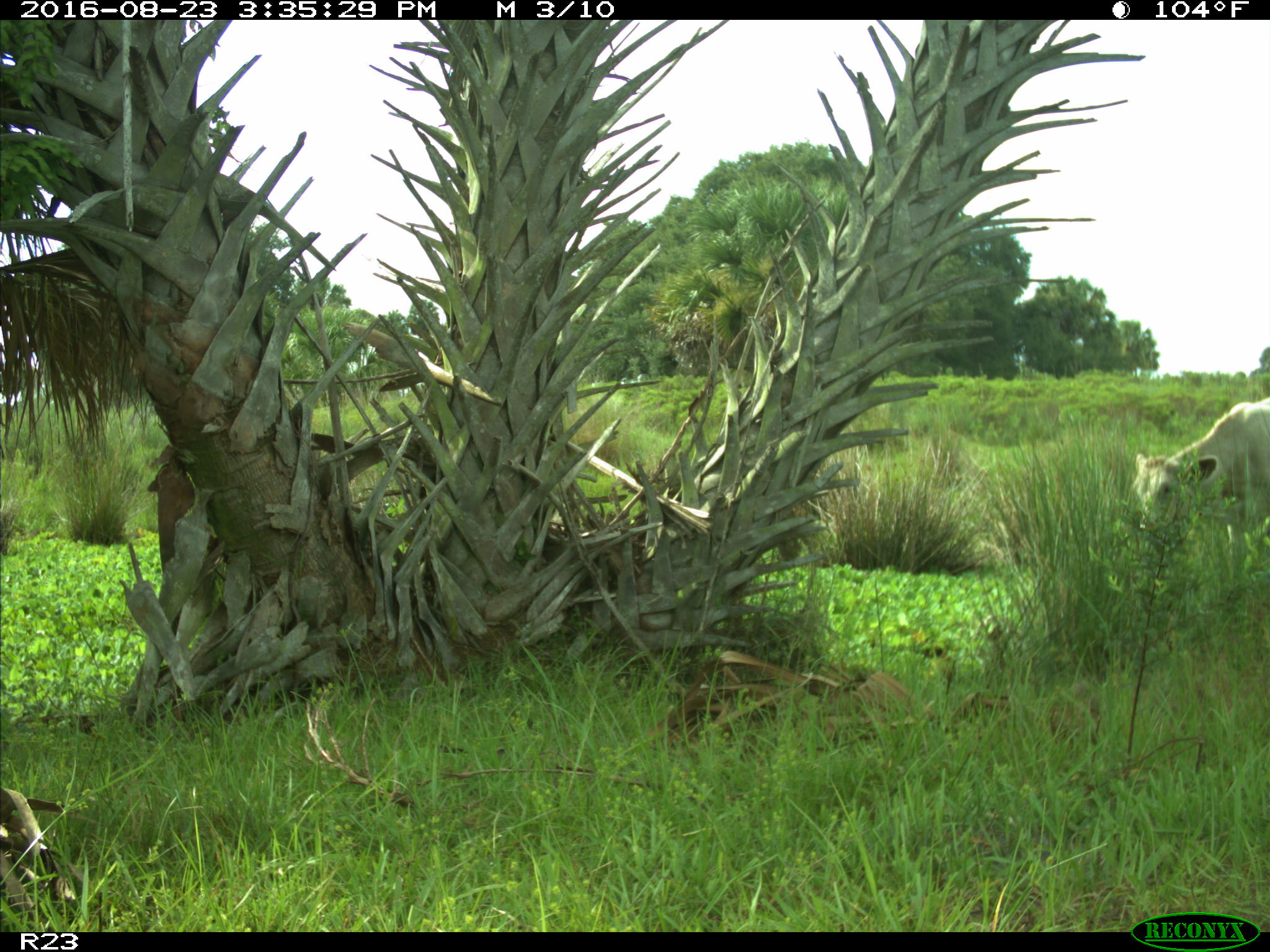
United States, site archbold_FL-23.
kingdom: Animalia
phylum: Chordata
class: Mammalia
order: Artiodactyla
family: Bovidae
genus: Bos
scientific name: Bos taurus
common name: domestic cow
Bos taurus (domestic cow).